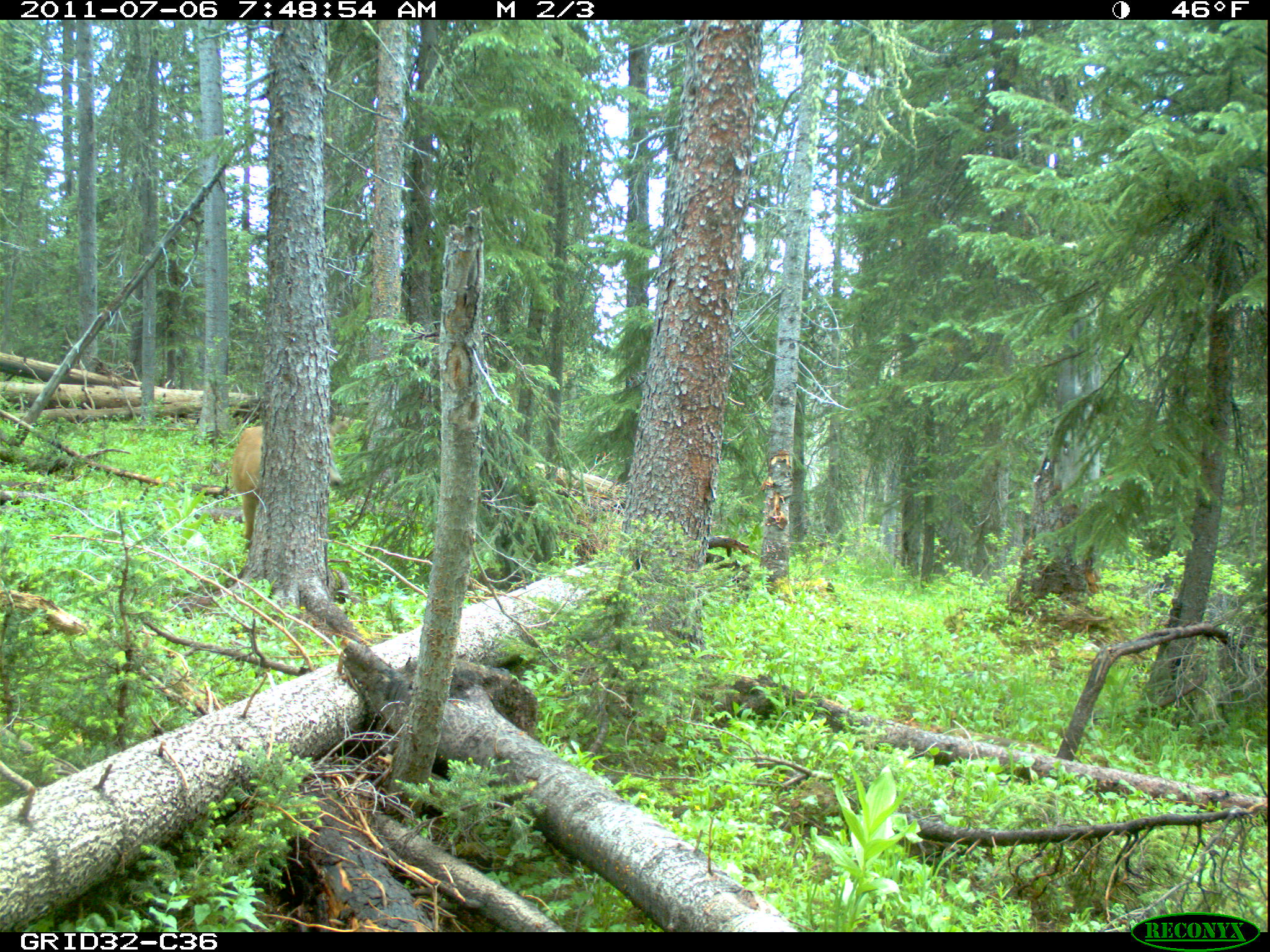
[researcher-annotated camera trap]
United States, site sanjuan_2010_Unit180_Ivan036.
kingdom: Animalia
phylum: Chordata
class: Mammalia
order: Artiodactyla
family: Cervidae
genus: Odocoileus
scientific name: Odocoileus hemionus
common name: mule deer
Odocoileus hemionus (mule deer).